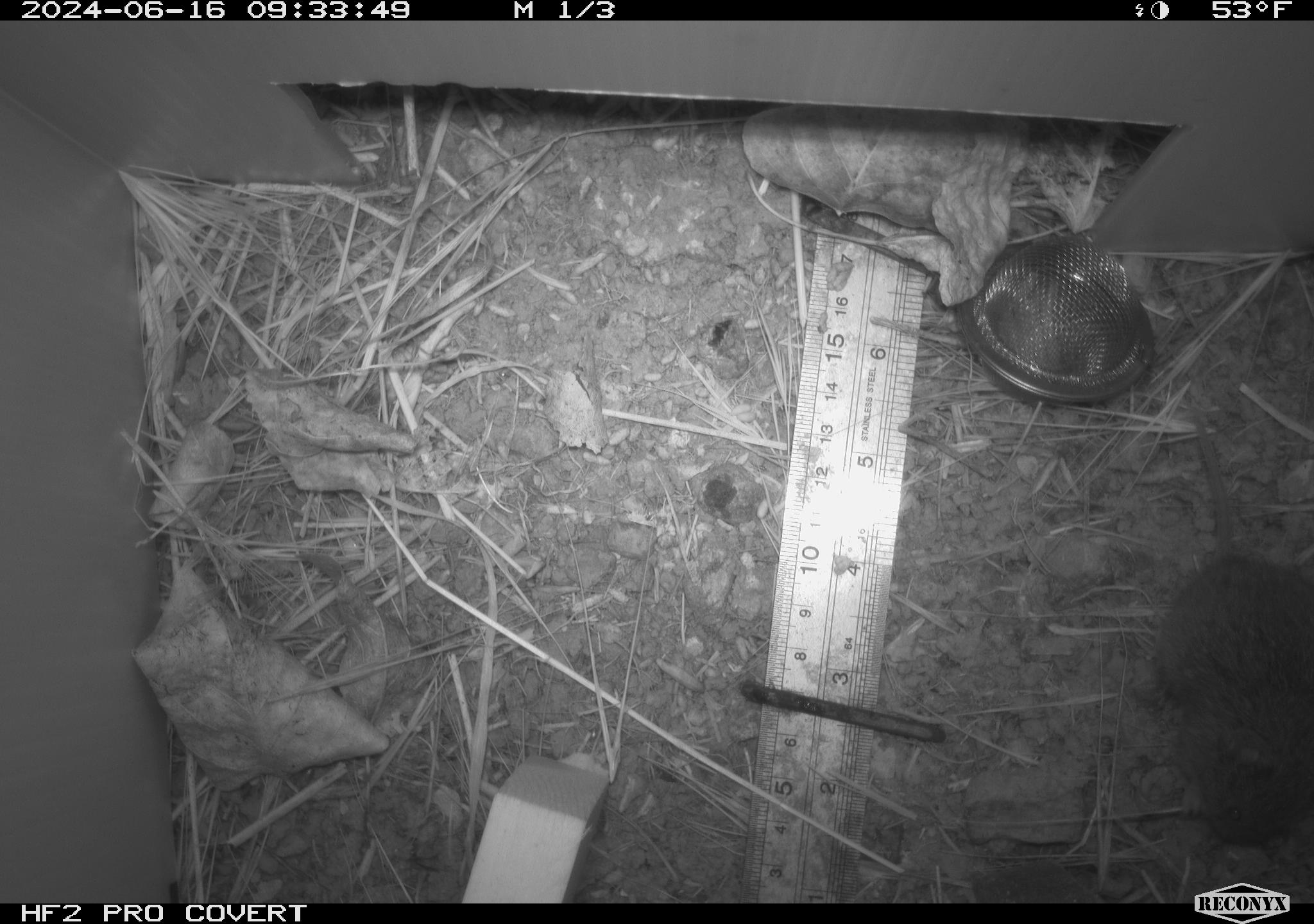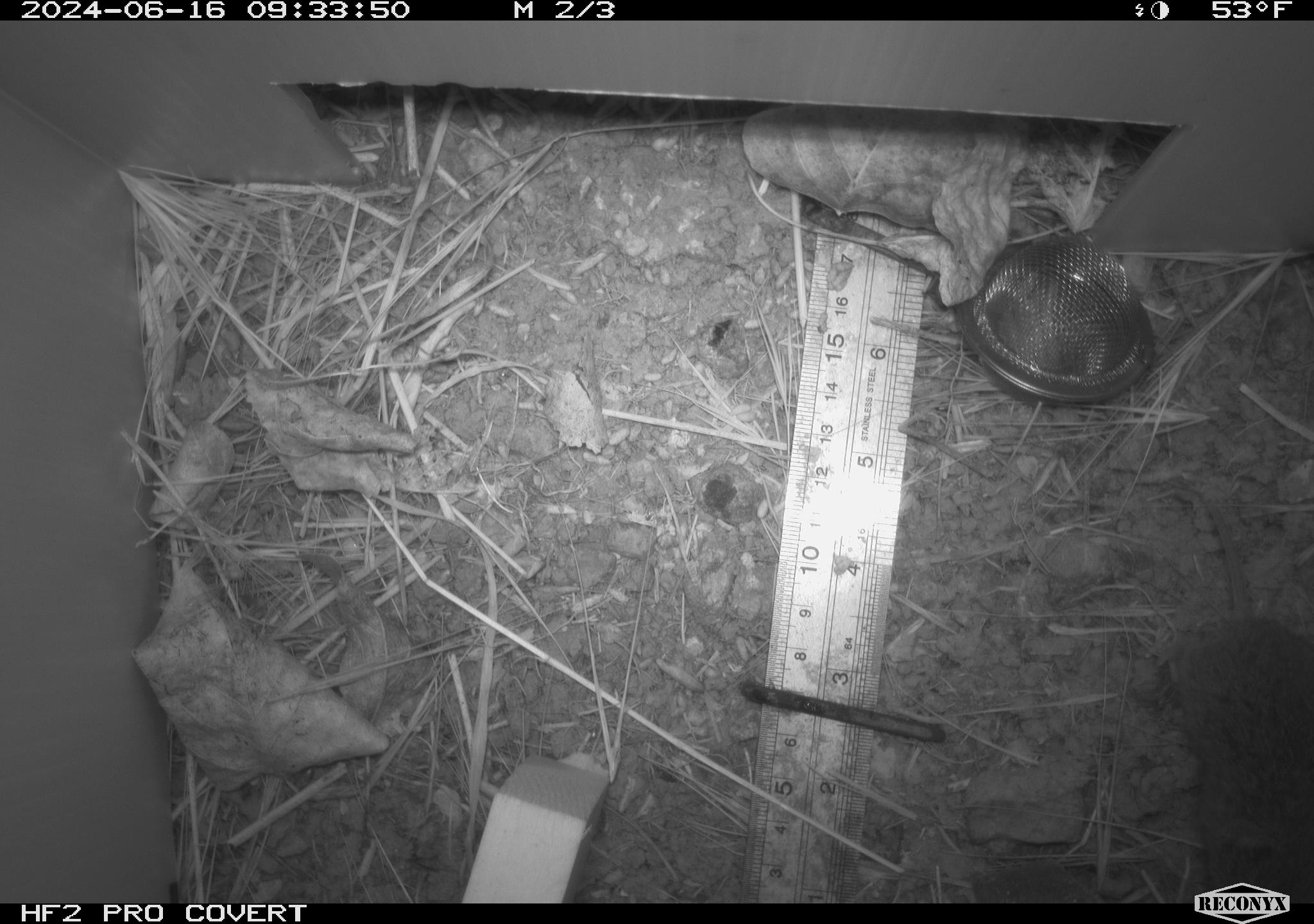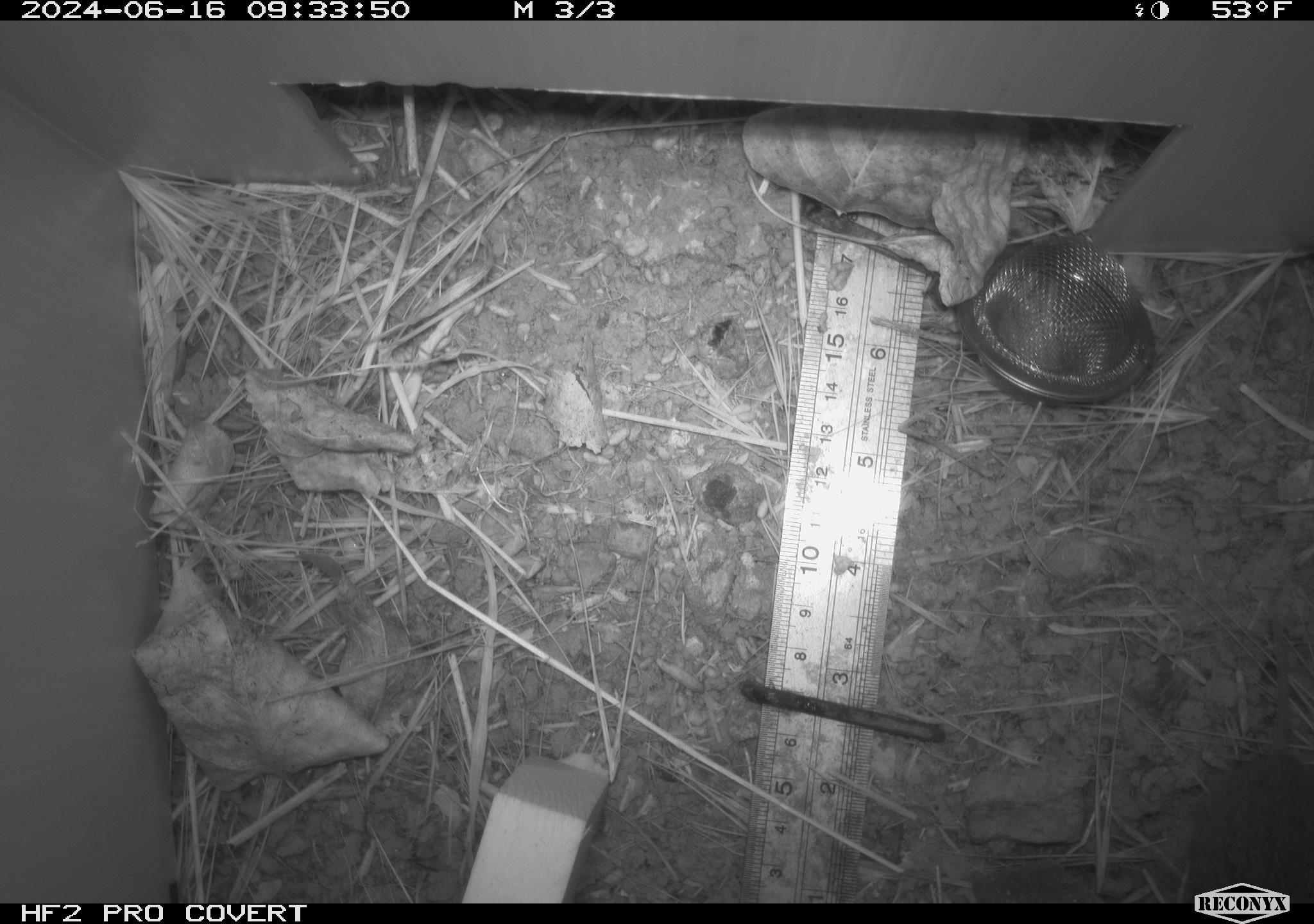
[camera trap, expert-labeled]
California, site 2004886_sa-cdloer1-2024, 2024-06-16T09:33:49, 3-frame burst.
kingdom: Animalia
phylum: Chordata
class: Mammalia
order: Rodentia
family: Cricetidae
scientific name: Arvicolinae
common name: voles, lemmings, and muskrats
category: arvicolinae subfamily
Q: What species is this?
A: Arvicolinae subfamily (voles, lemmings, and muskrats) (Arvicolinae).